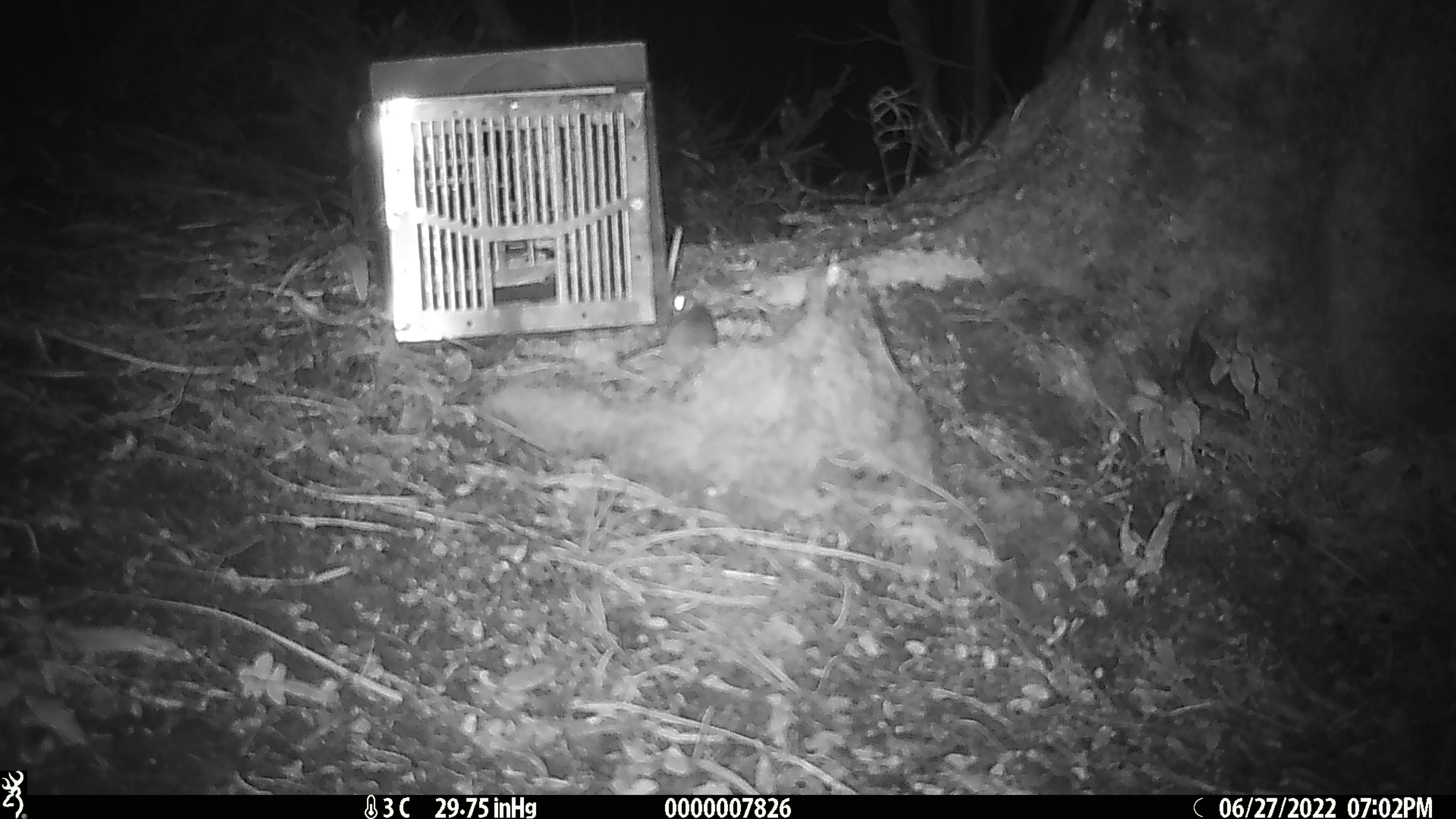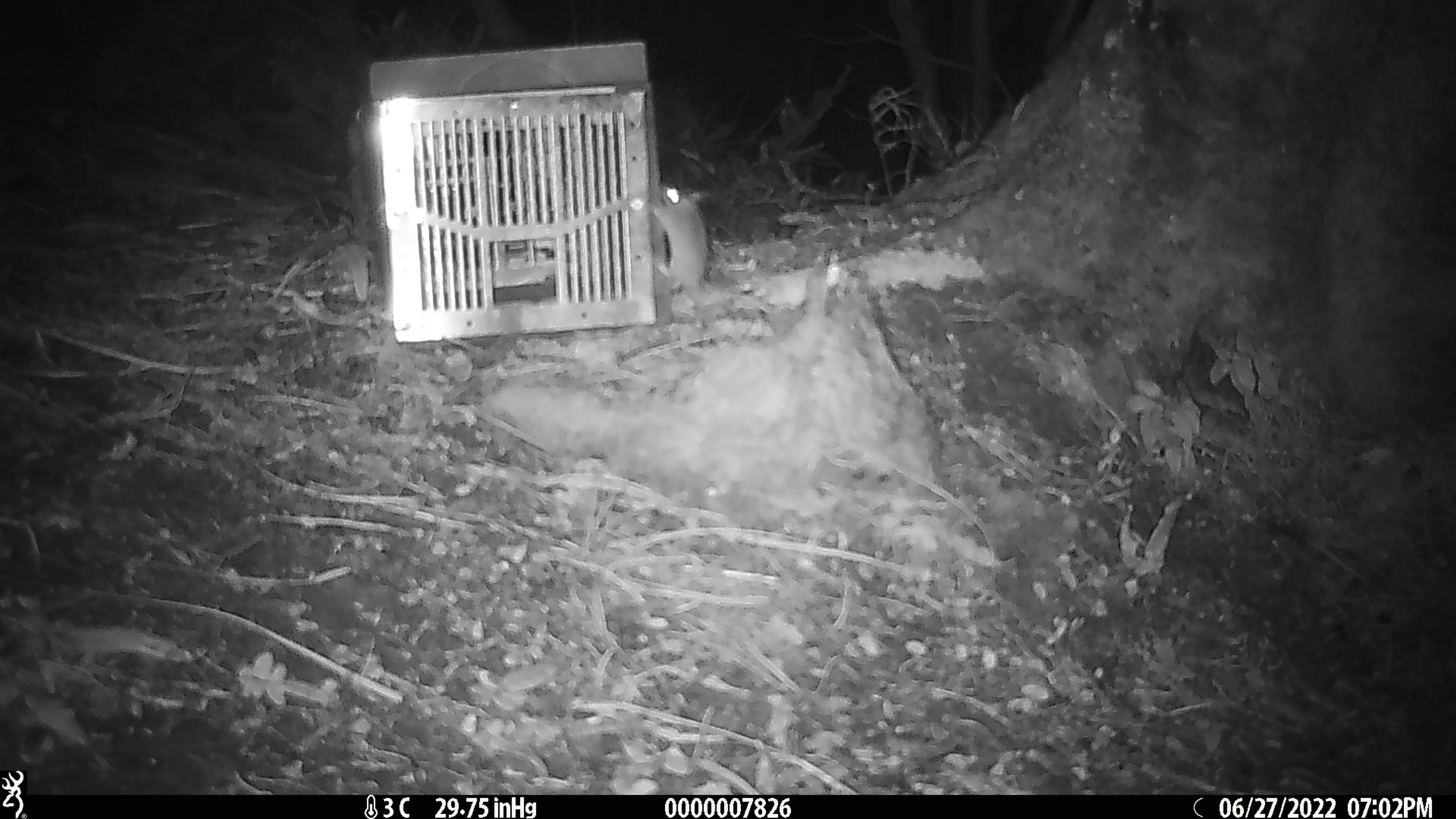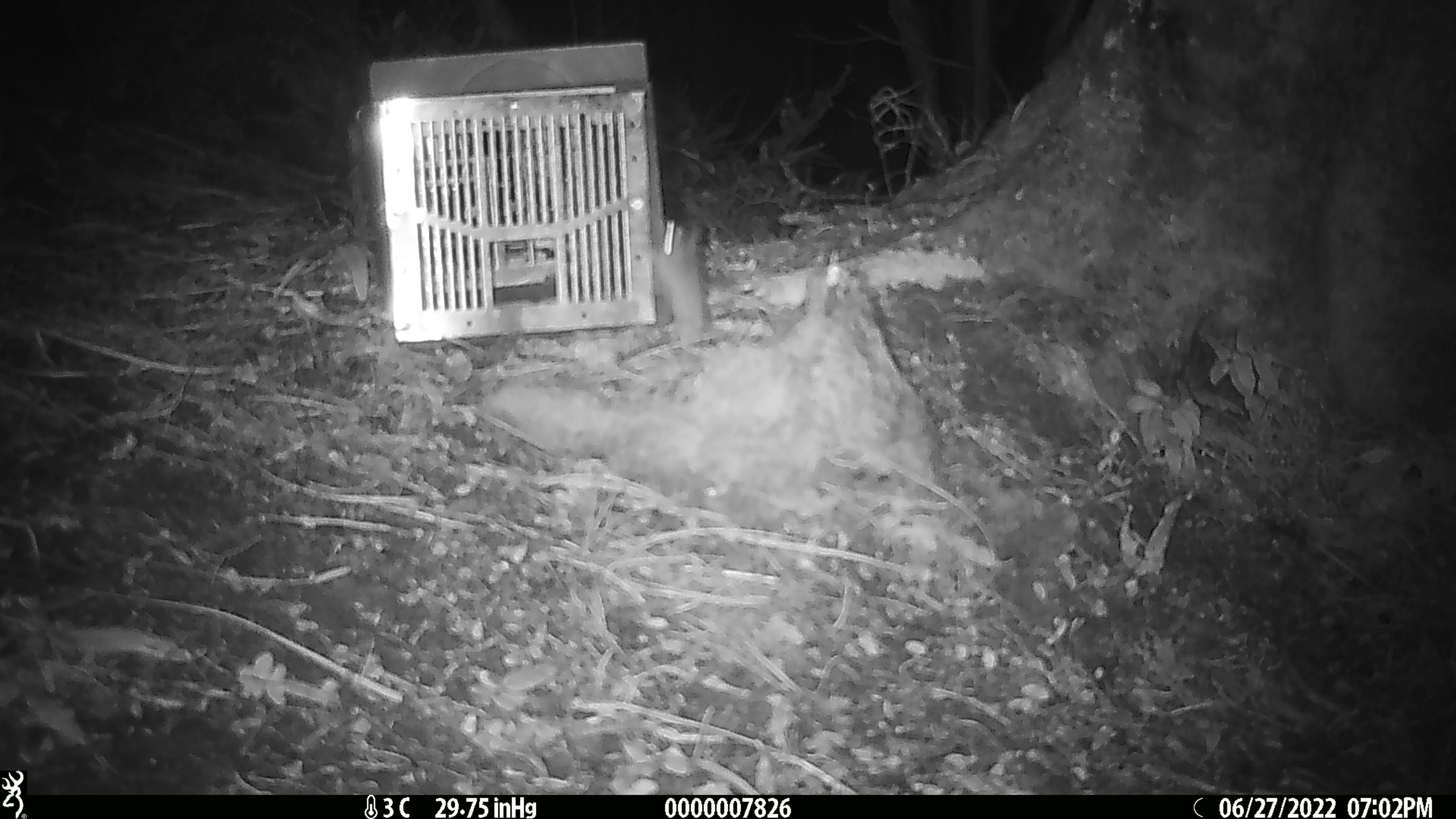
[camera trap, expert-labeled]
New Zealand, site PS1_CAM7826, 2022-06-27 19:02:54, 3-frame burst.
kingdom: Animalia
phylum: Chordata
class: Mammalia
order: Rodentia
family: Muridae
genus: Mus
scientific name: Mus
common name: mouse